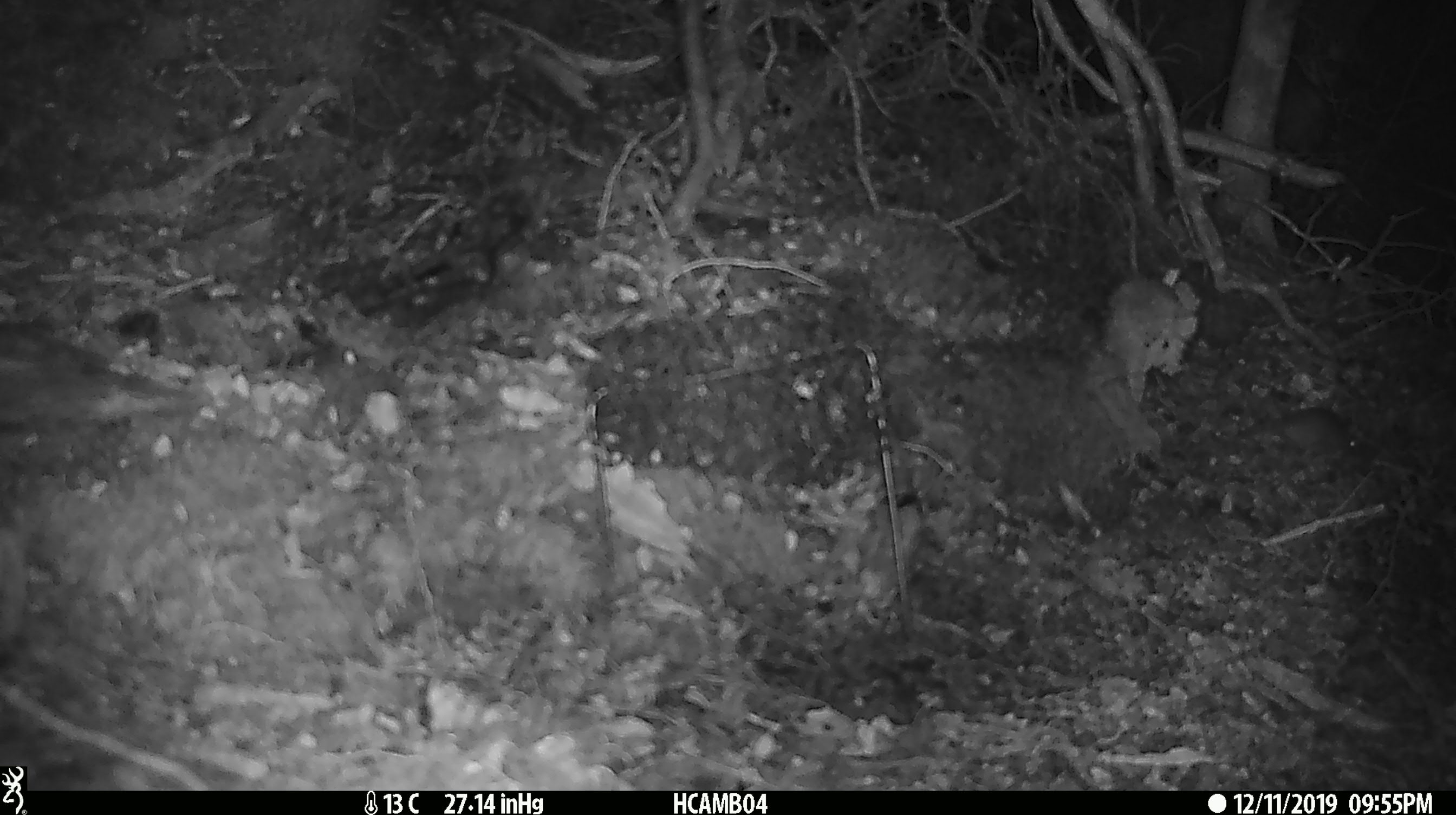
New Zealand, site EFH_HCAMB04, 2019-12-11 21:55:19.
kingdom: Animalia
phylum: Chordata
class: Mammalia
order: Rodentia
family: Muridae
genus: Mus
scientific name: Mus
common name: mouse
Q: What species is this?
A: Mouse (Mus).